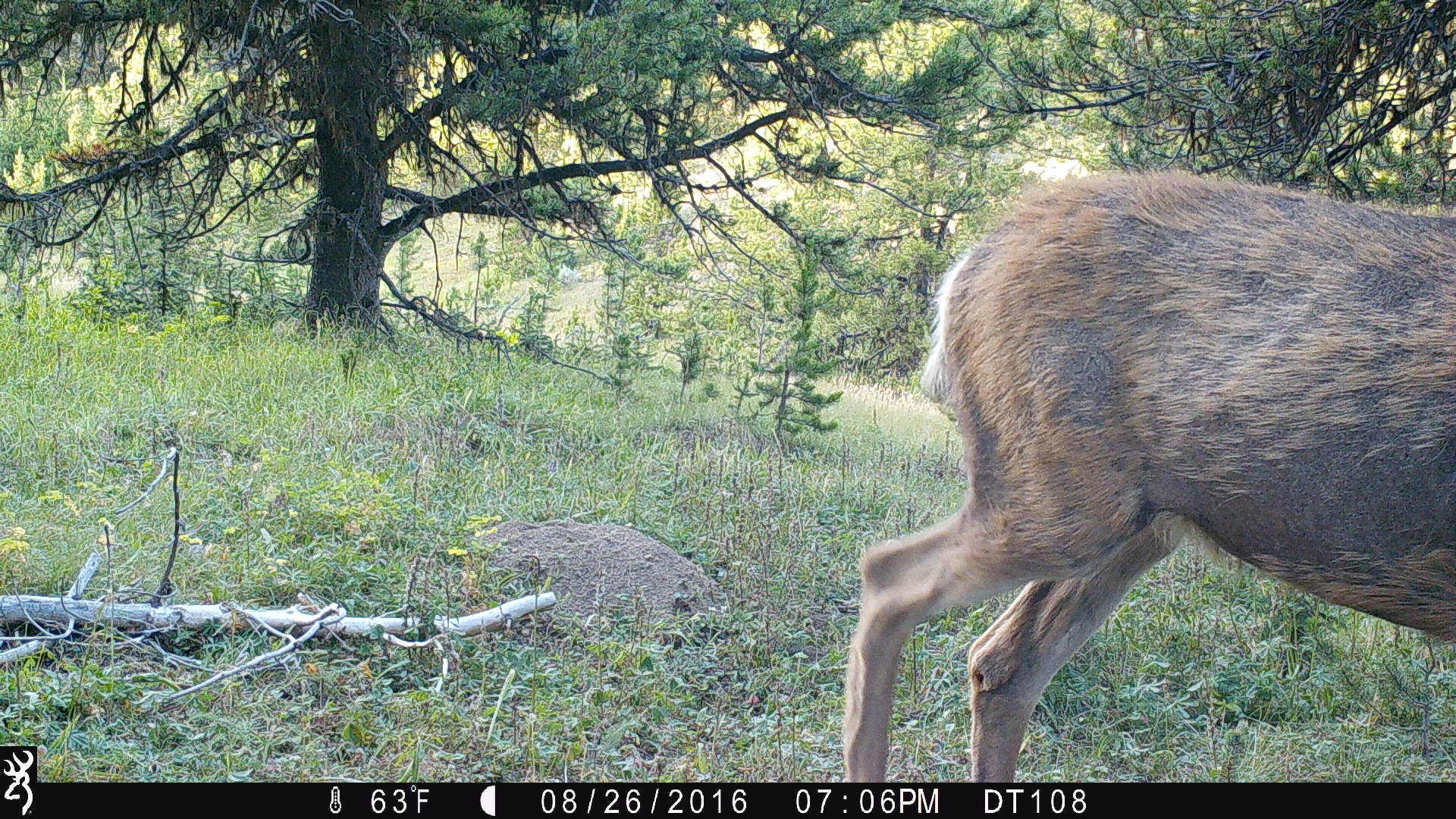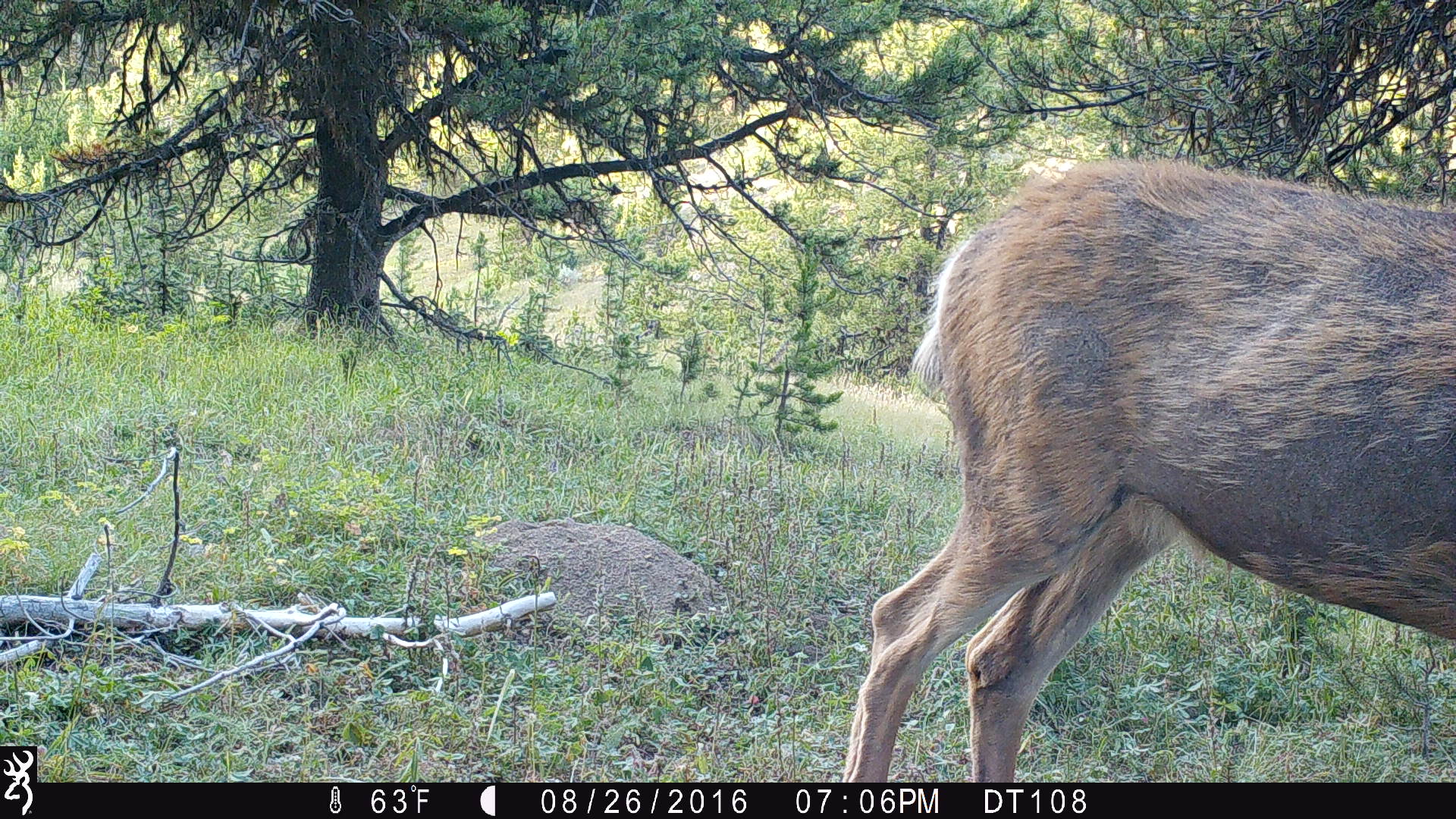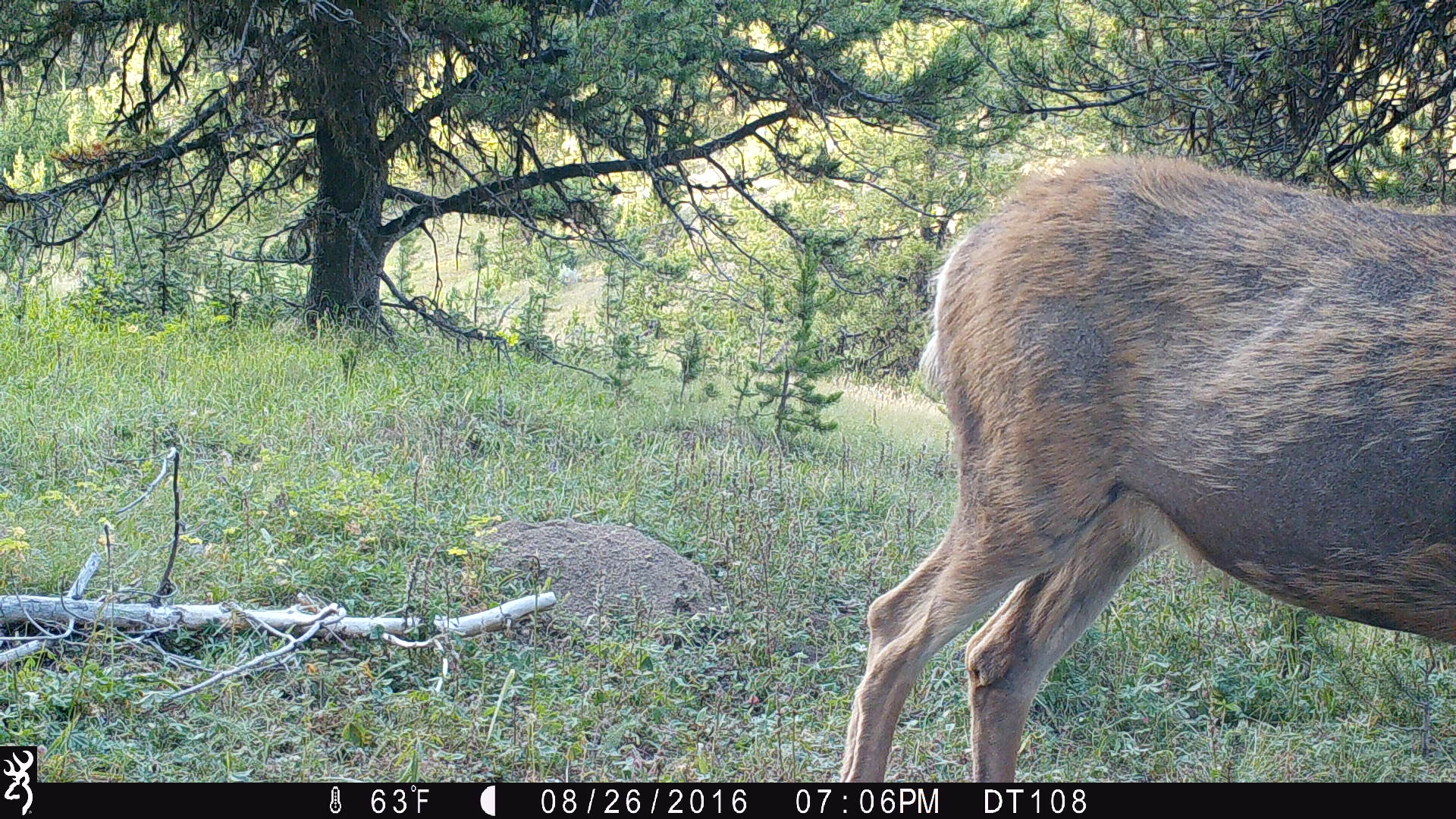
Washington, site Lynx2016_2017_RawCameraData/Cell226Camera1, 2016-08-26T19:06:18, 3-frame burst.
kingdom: Animalia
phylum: Chordata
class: Mammalia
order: Artiodactyla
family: Cervidae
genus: Odocoileus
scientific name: Odocoileus hemionus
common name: mule deer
Odocoileus hemionus (mule deer). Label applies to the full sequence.